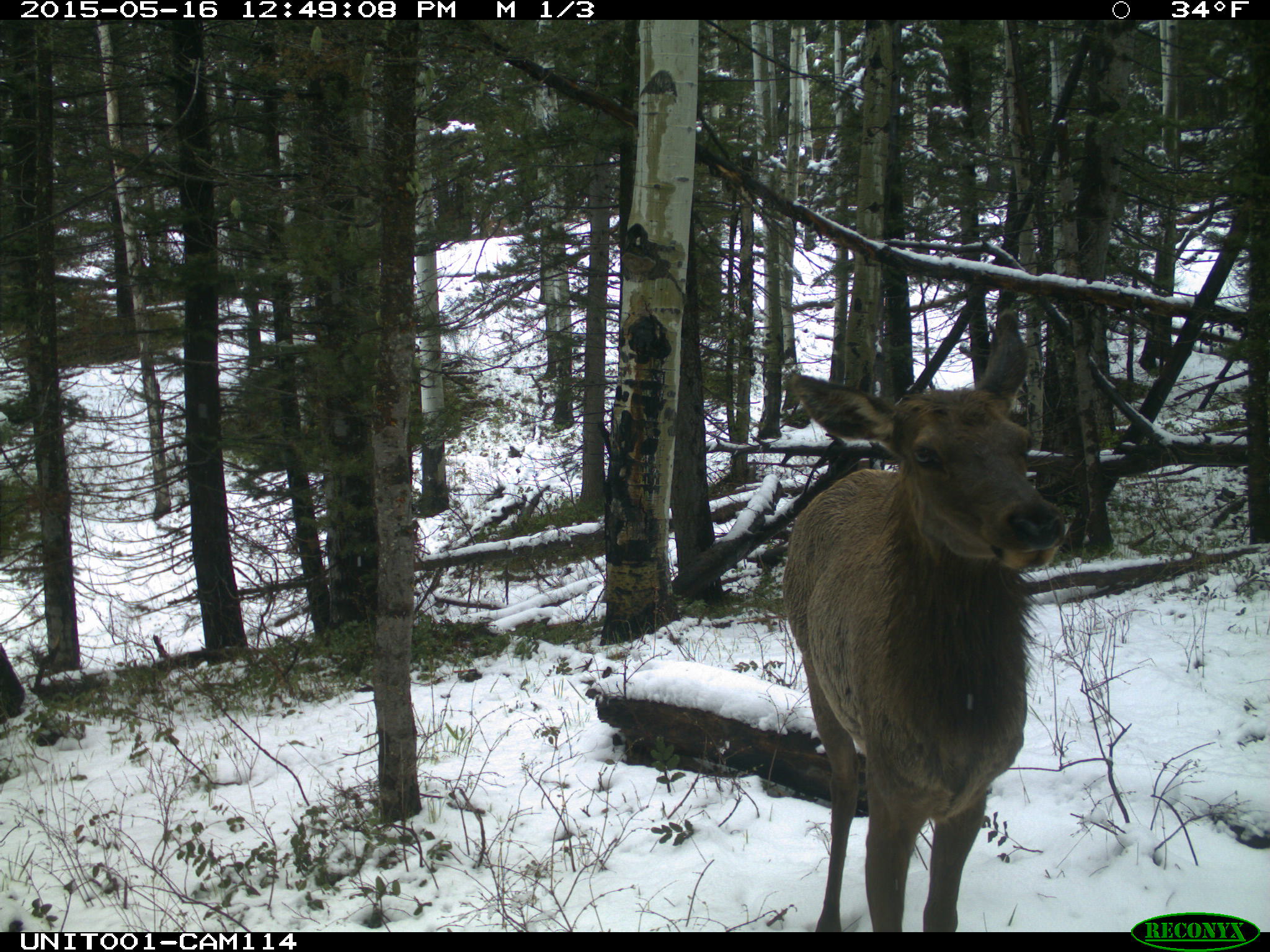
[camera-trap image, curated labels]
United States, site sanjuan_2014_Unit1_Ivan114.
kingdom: Animalia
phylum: Chordata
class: Mammalia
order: Artiodactyla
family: Cervidae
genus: Cervus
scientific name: Cervus elaphus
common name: red deer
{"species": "Cervus elaphus (red deer)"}